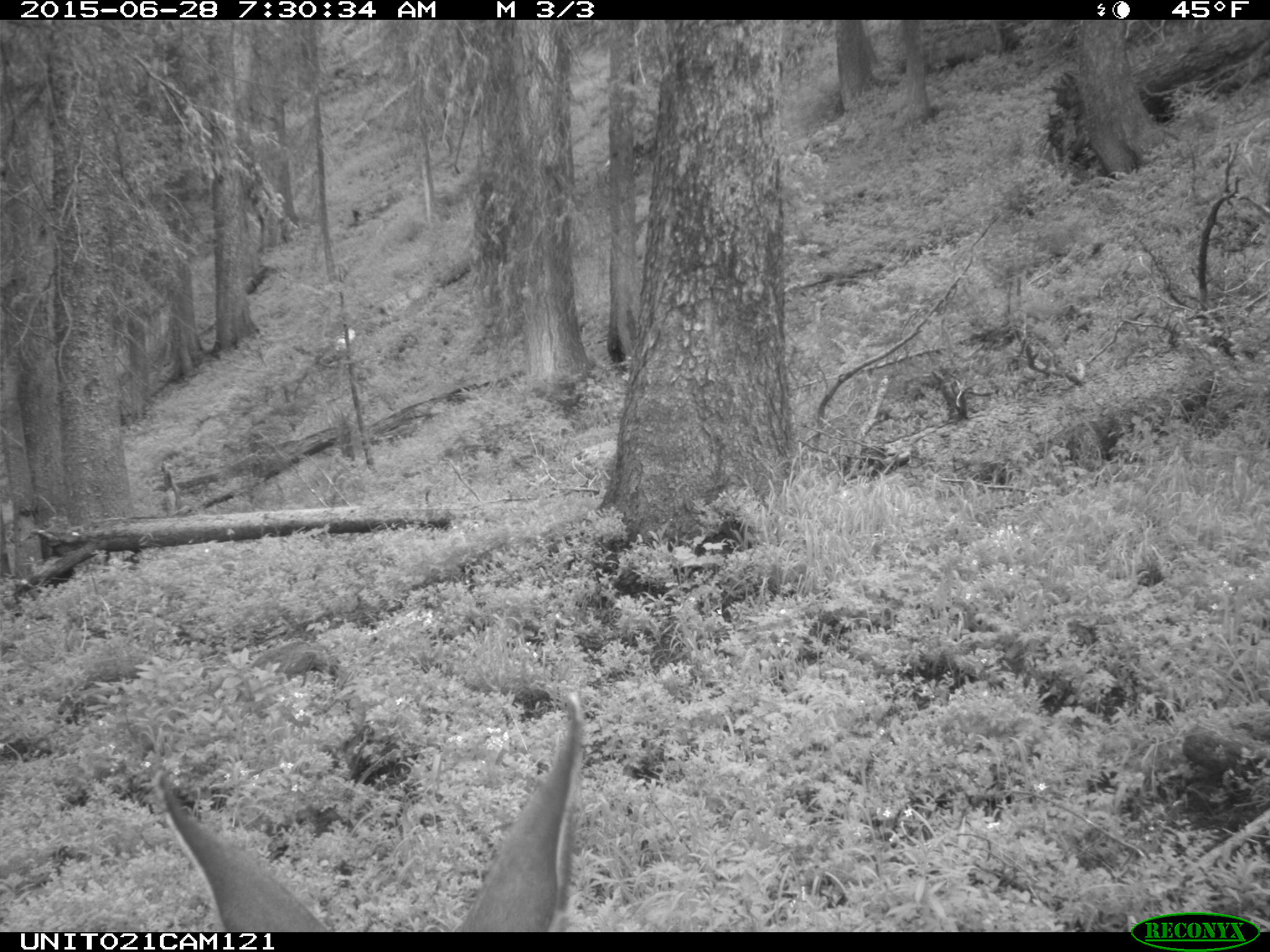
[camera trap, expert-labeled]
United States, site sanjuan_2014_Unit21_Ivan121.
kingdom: Animalia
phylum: Chordata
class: Mammalia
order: Artiodactyla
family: Cervidae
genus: Odocoileus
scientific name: Odocoileus hemionus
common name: mule deer